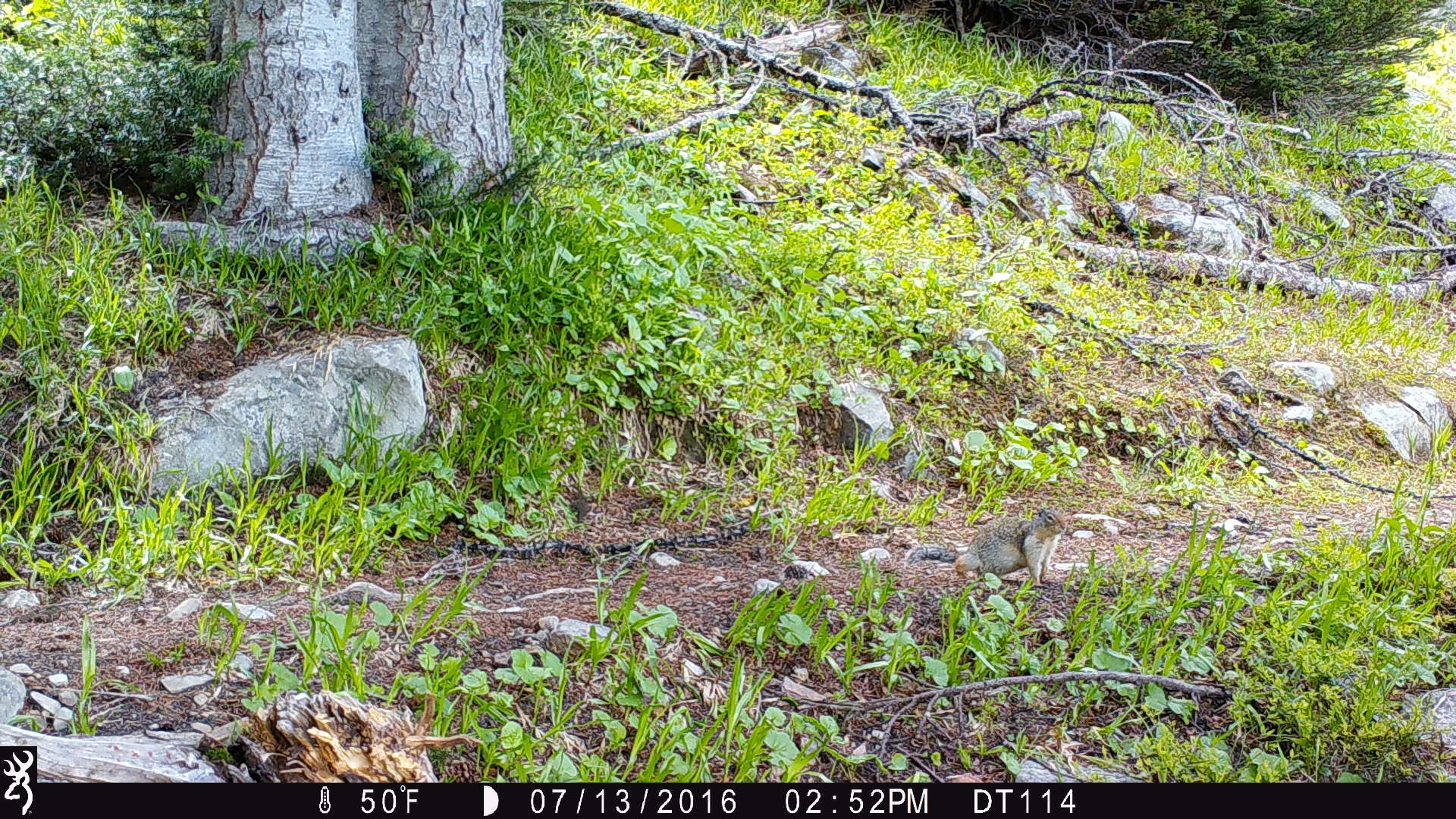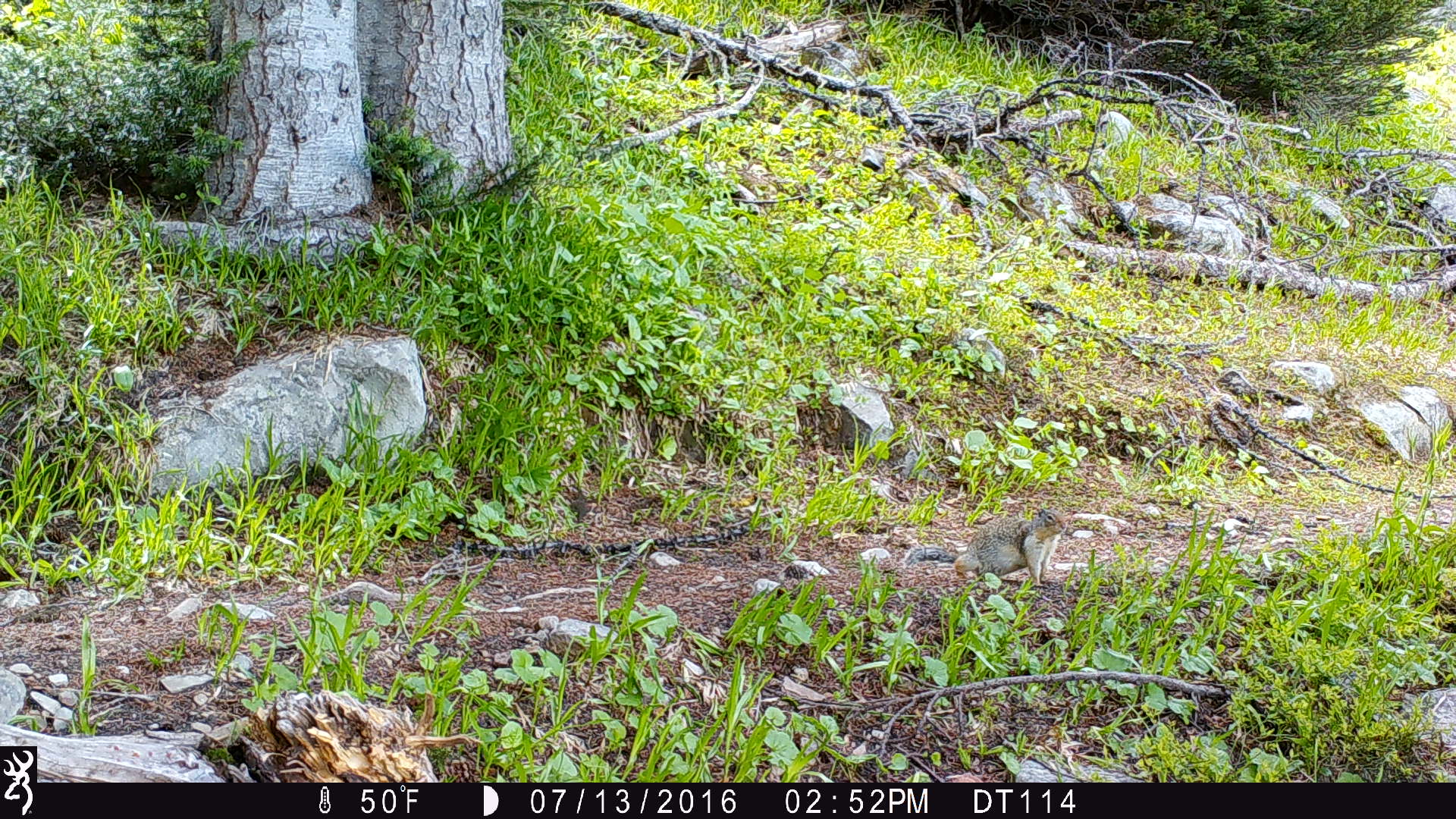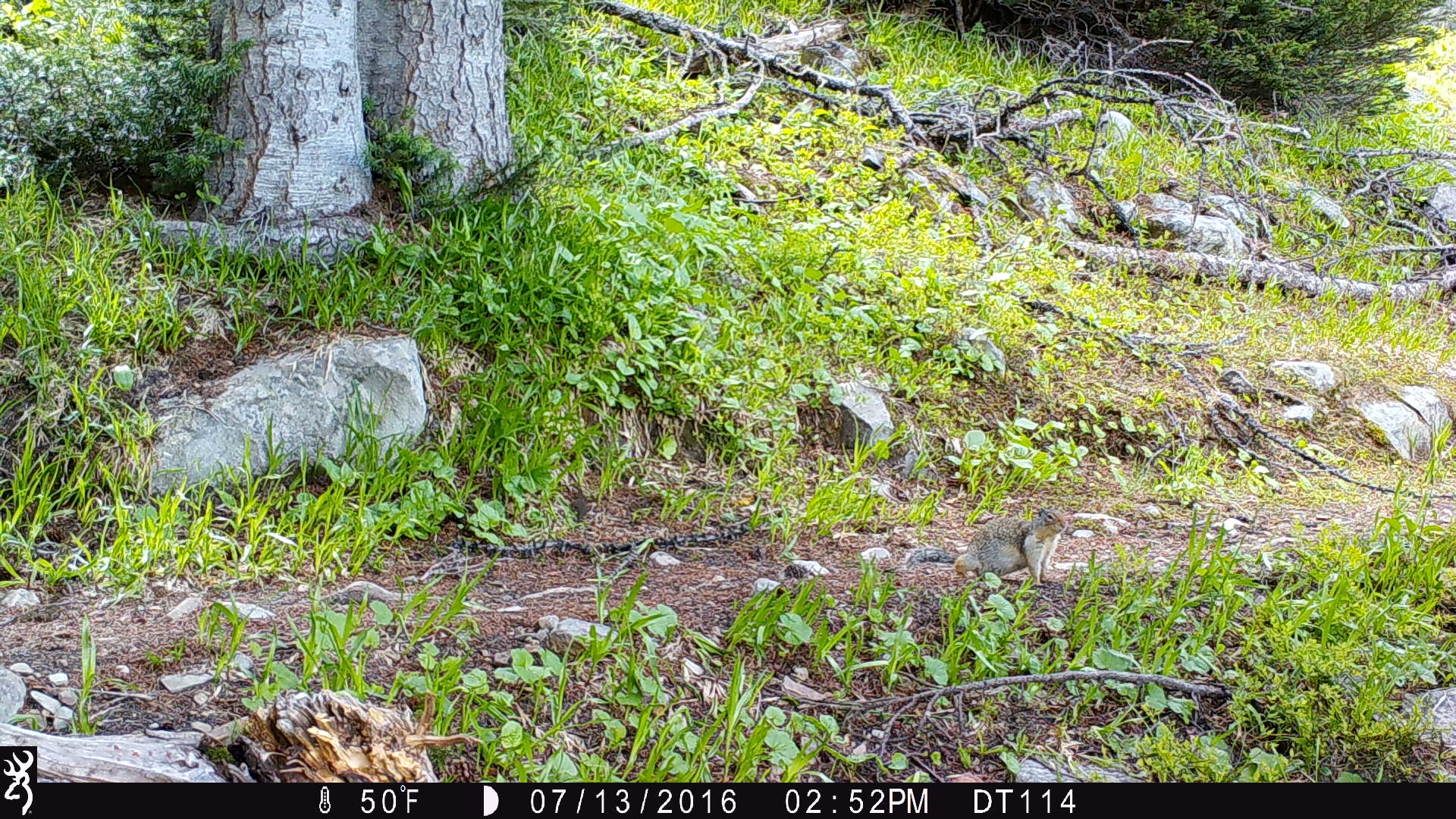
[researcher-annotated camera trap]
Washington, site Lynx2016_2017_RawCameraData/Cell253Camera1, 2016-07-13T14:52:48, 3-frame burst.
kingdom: Animalia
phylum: Chordata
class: Mammalia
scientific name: Mammalia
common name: small mammal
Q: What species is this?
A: Small mammal (Mammalia).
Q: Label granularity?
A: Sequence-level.